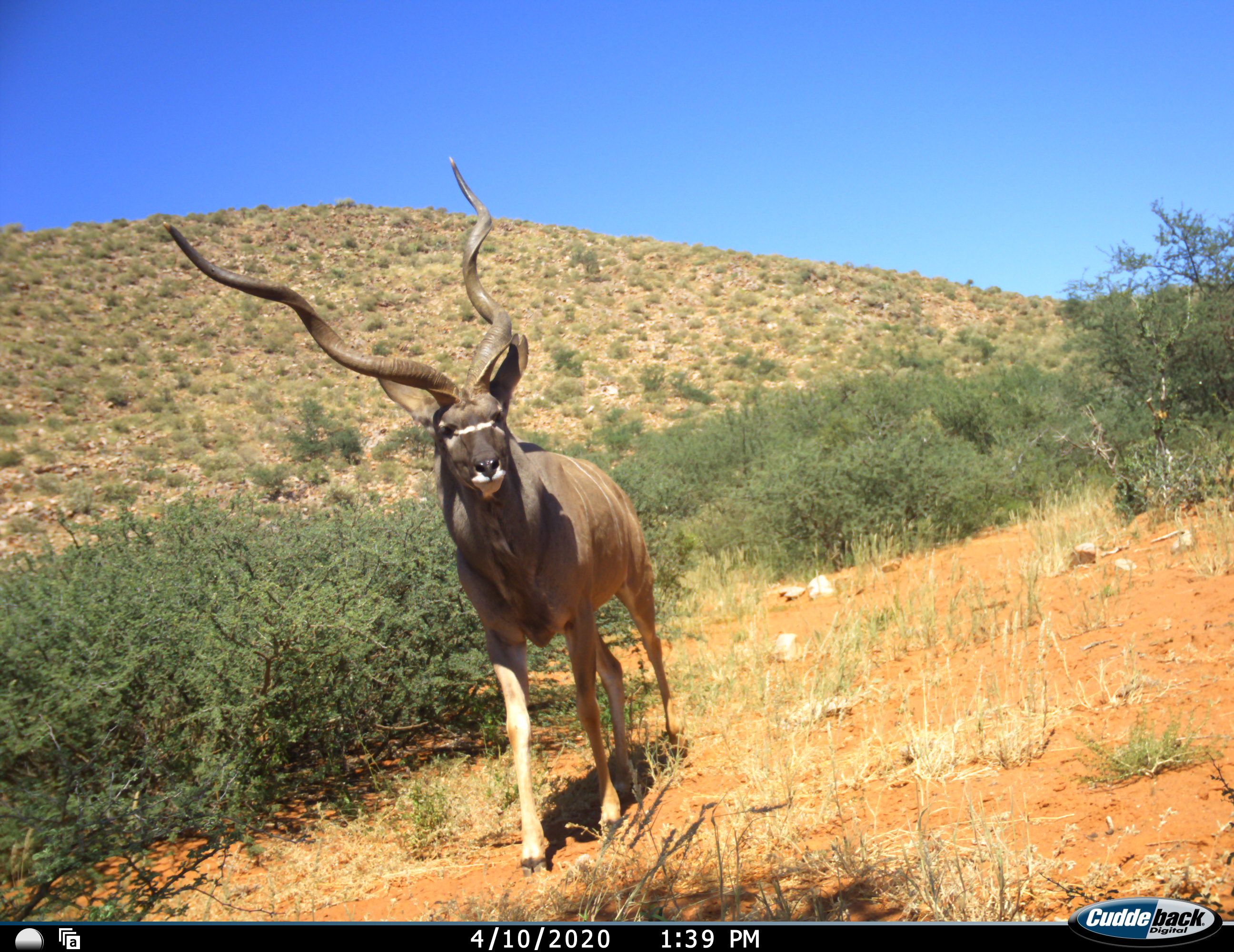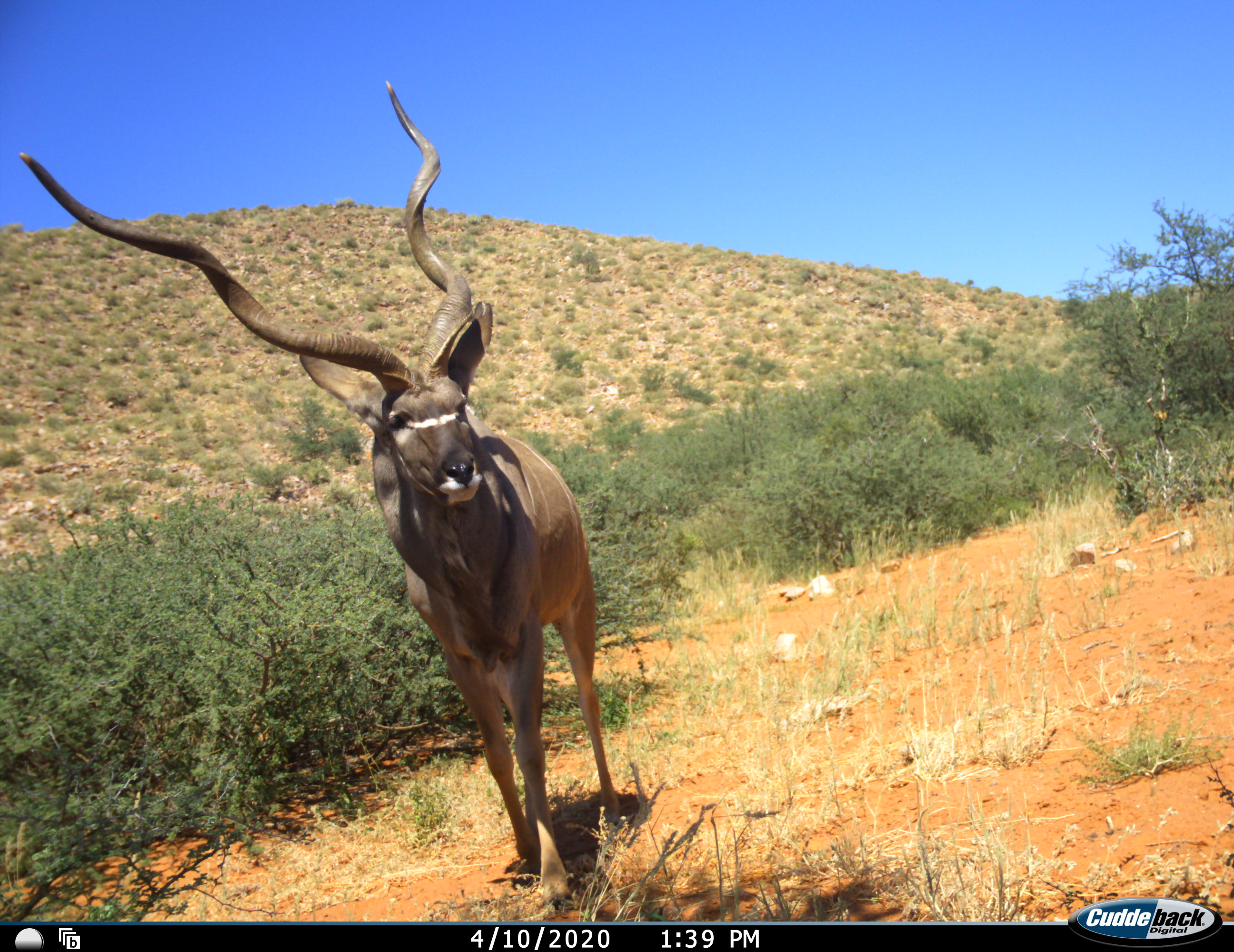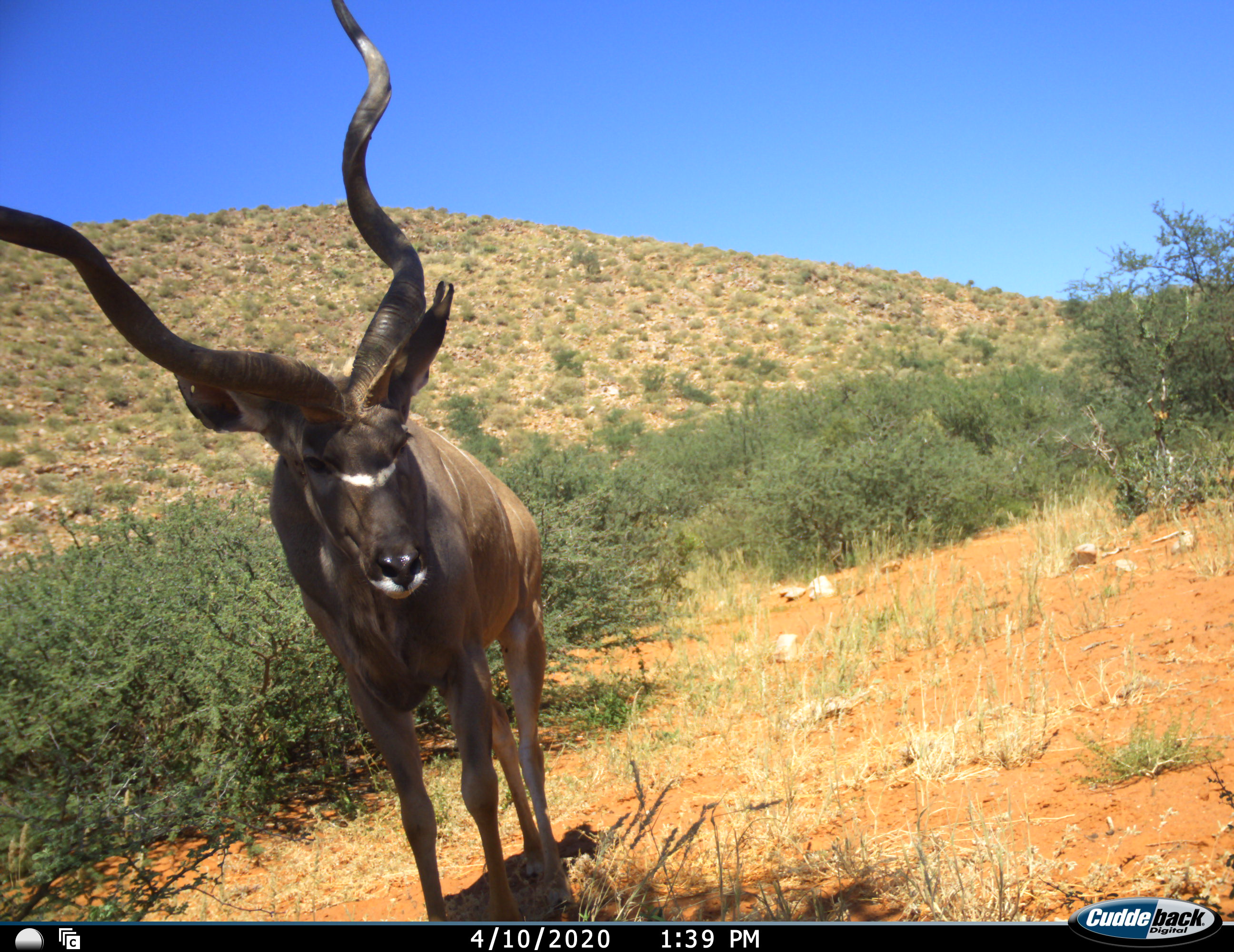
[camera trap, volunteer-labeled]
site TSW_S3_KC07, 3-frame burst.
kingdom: Animalia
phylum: Chordata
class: Mammalia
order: Artiodactyla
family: Bovidae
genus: Tragelaphus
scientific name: Tragelaphus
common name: kudu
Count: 1.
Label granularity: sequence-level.